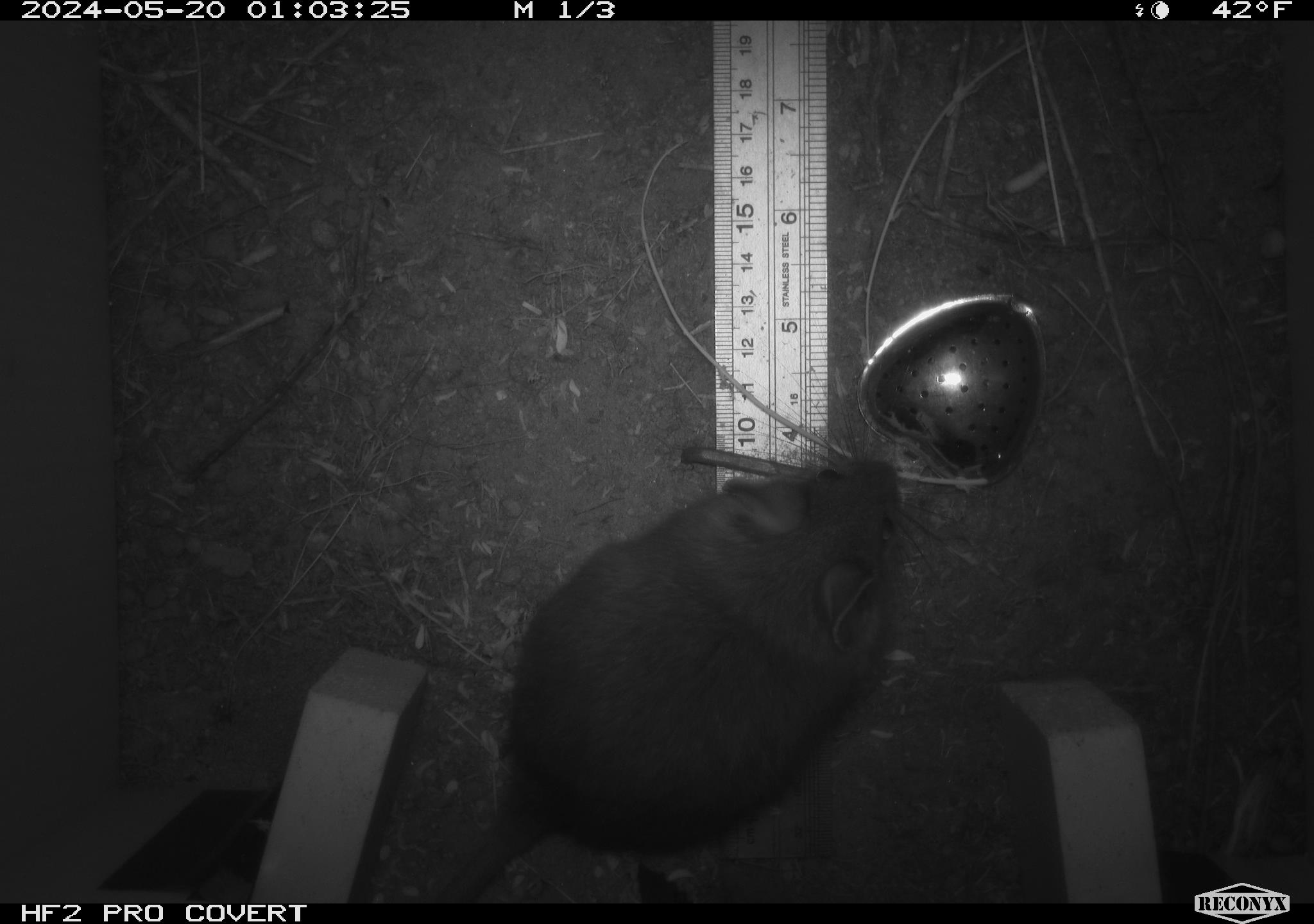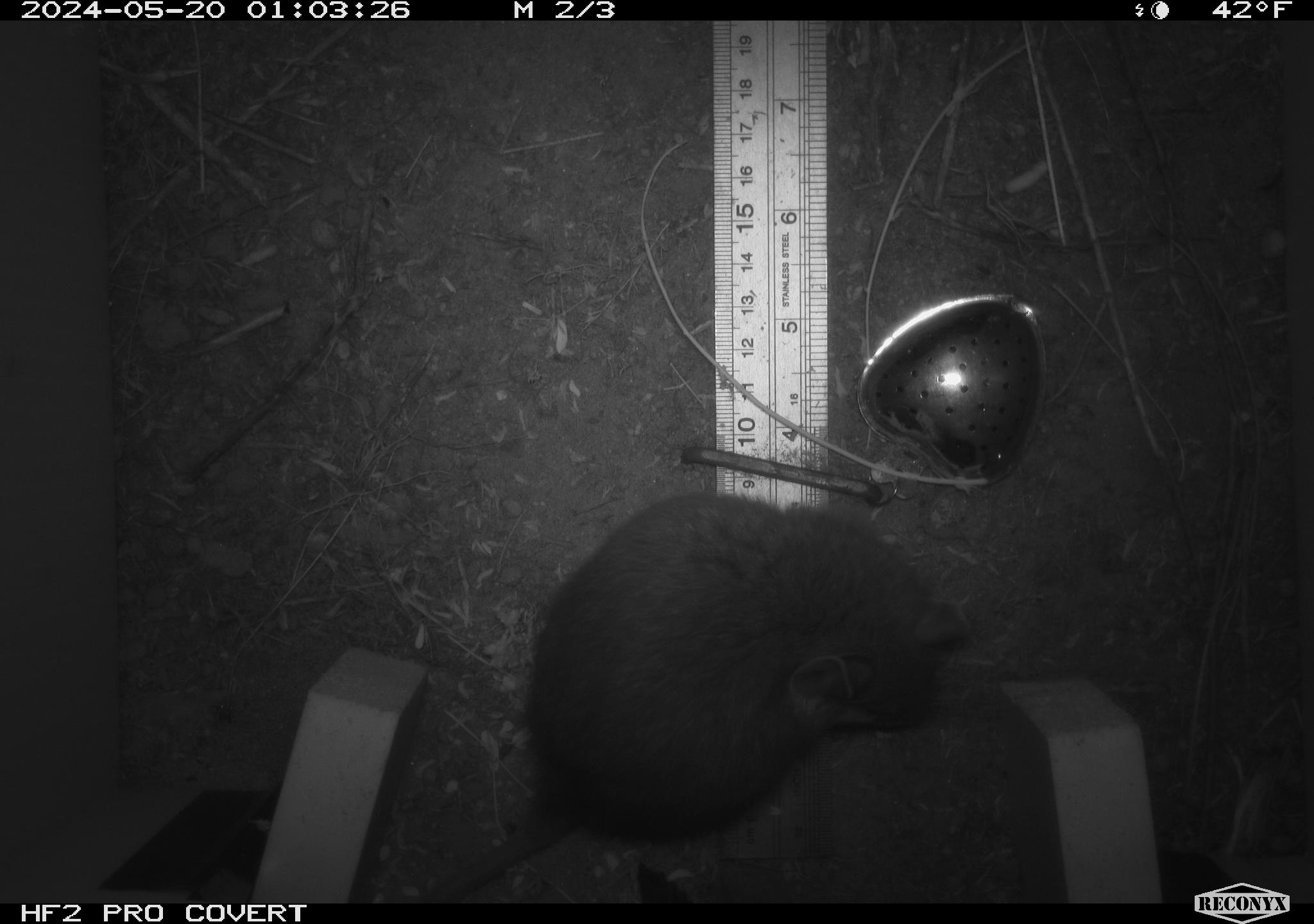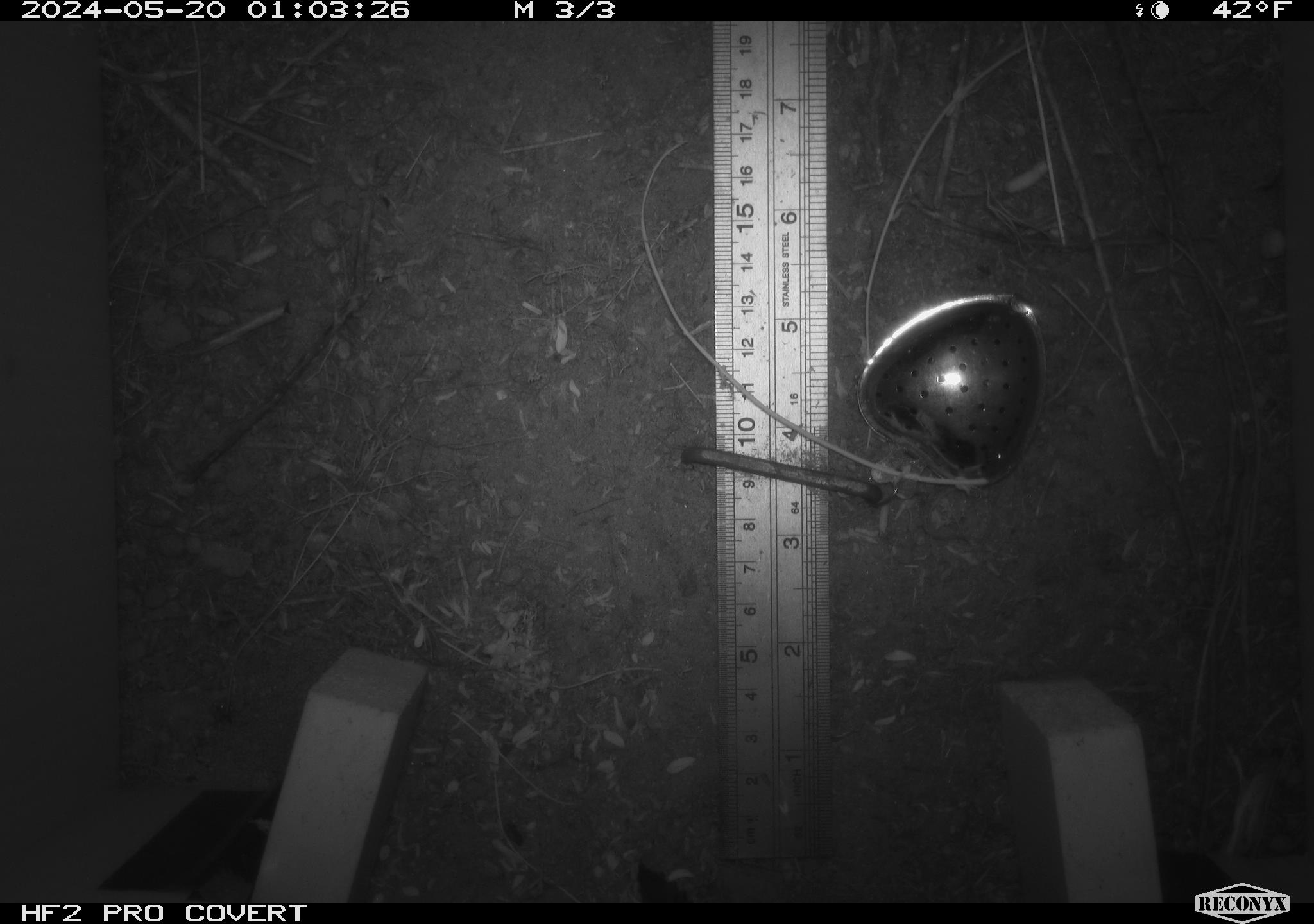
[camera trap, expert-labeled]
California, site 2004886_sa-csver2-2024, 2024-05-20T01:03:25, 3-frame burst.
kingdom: Animalia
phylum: Chordata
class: Mammalia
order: Rodentia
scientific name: Rodentia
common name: rodent